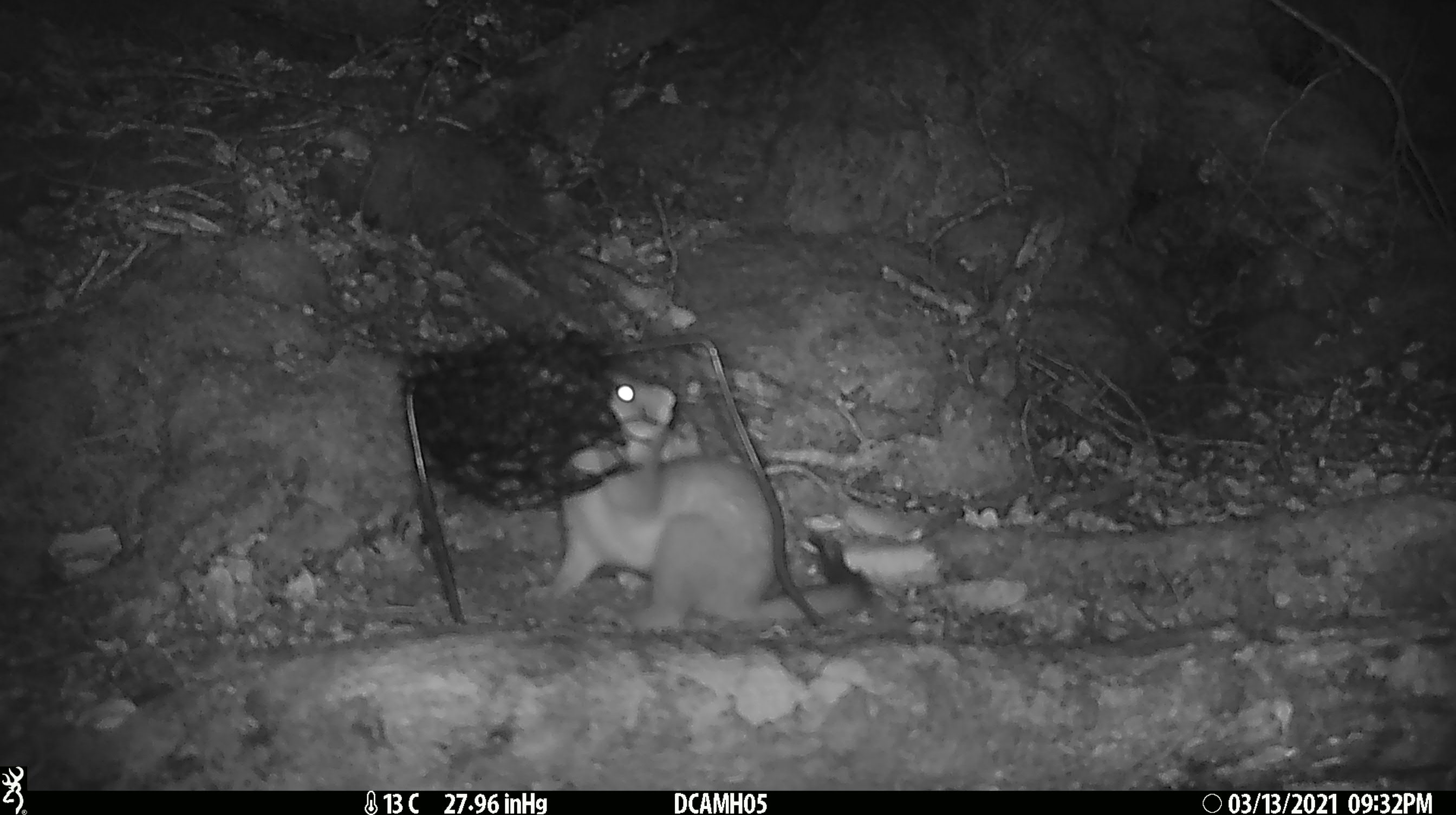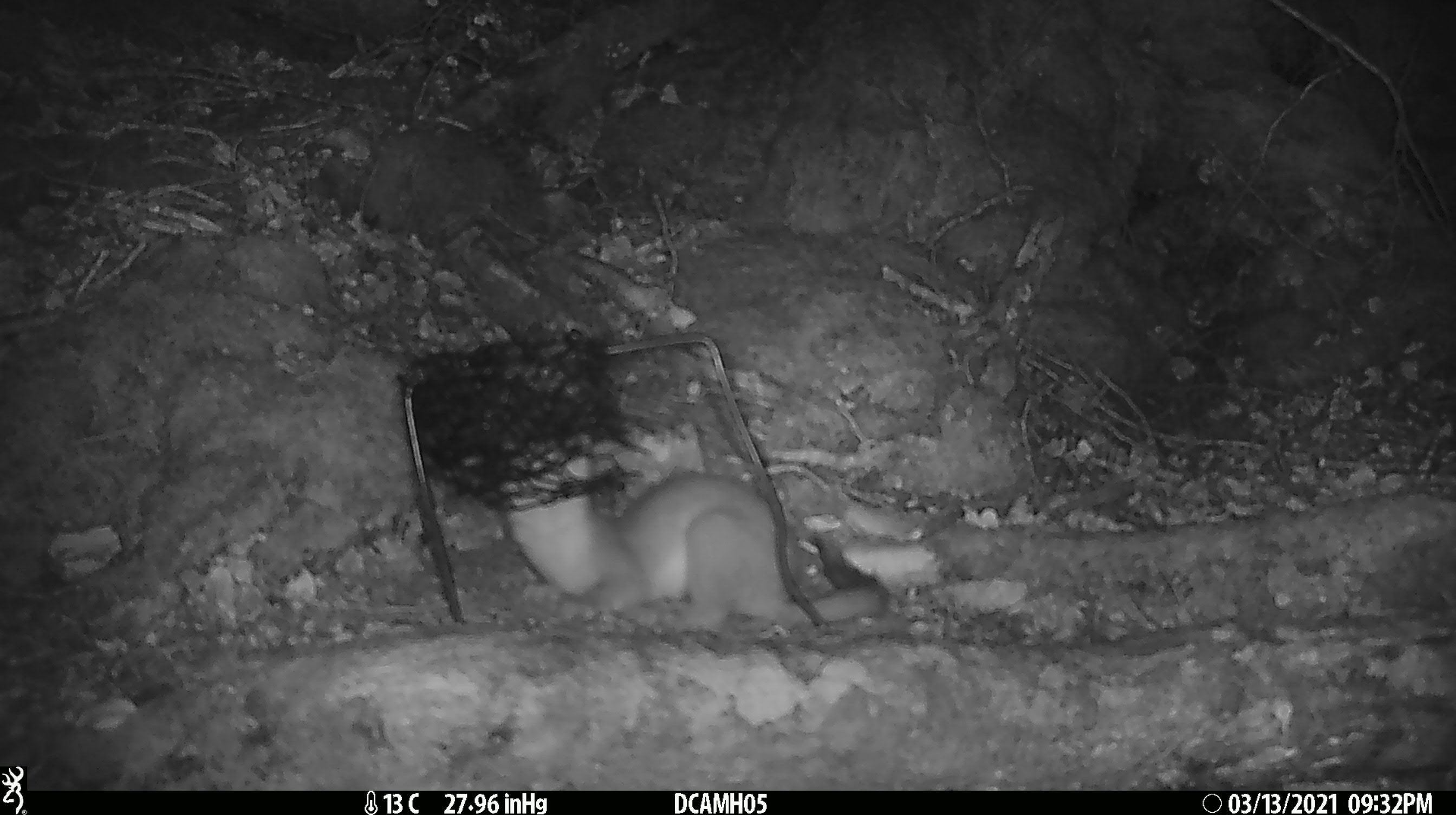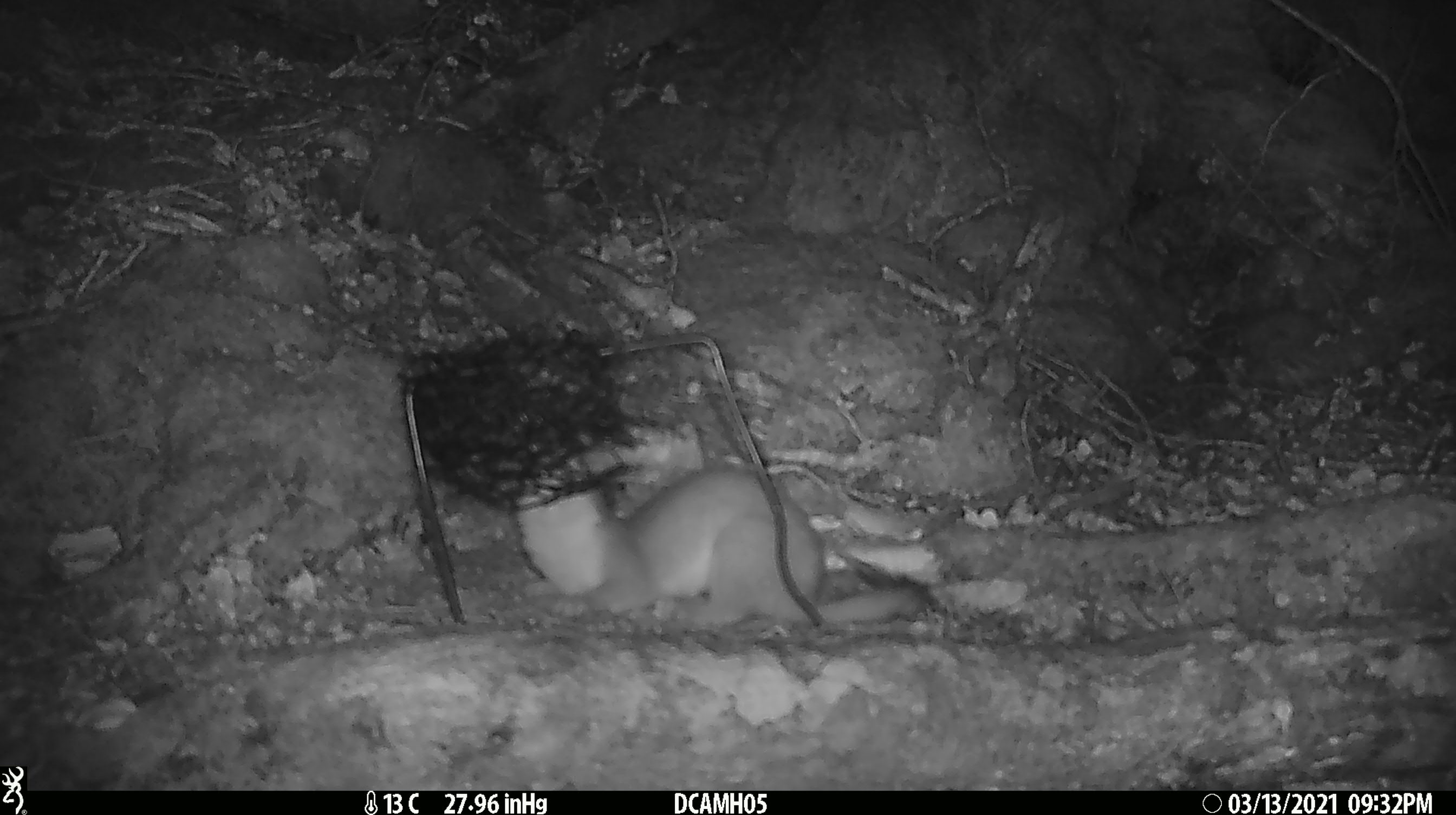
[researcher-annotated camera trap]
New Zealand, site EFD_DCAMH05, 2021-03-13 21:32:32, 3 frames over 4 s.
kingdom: Animalia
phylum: Chordata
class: Mammalia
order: Carnivora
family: Mustelidae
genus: Mustela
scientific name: Mustela erminea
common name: stoat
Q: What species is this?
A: Stoat (Mustela erminea).